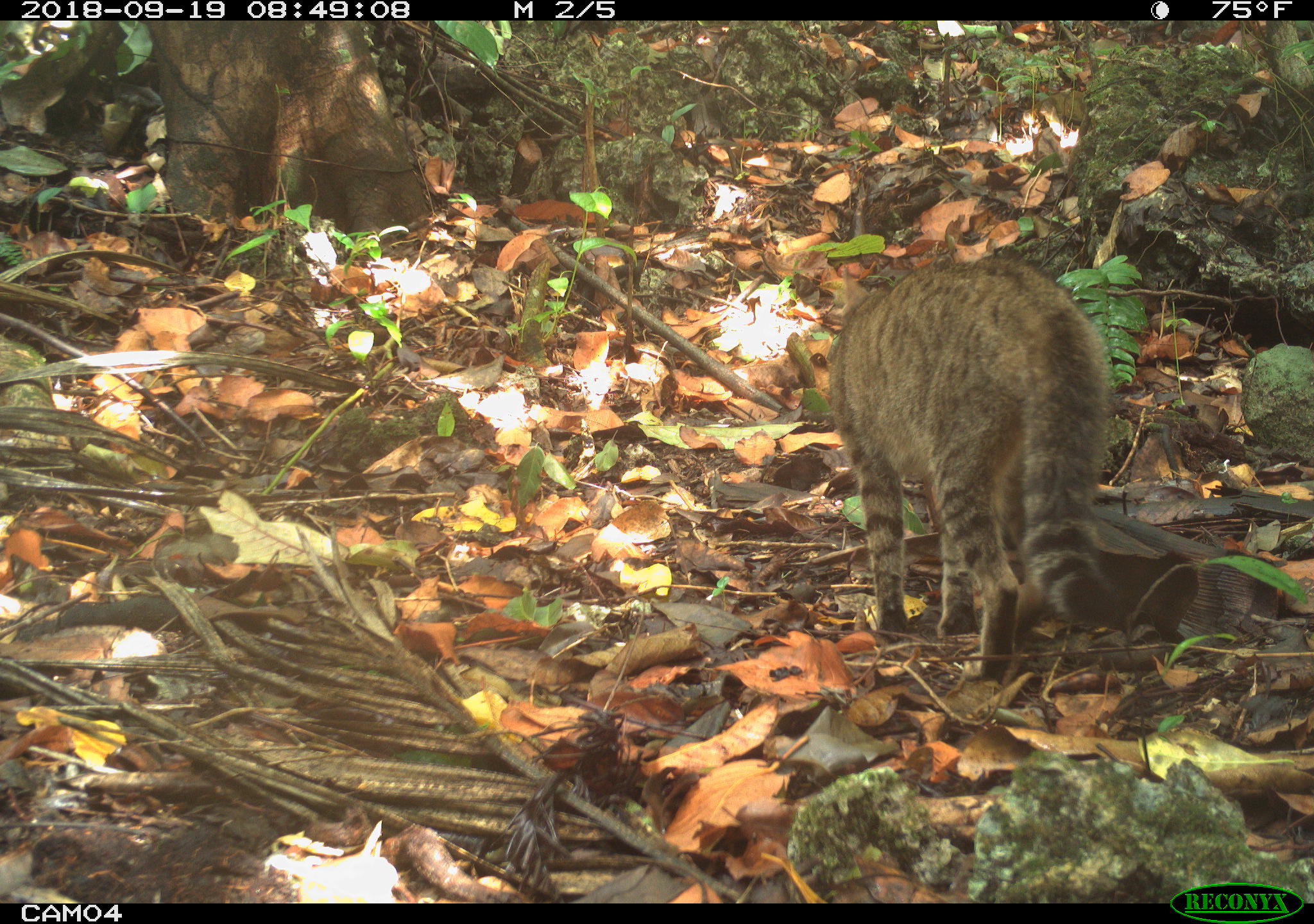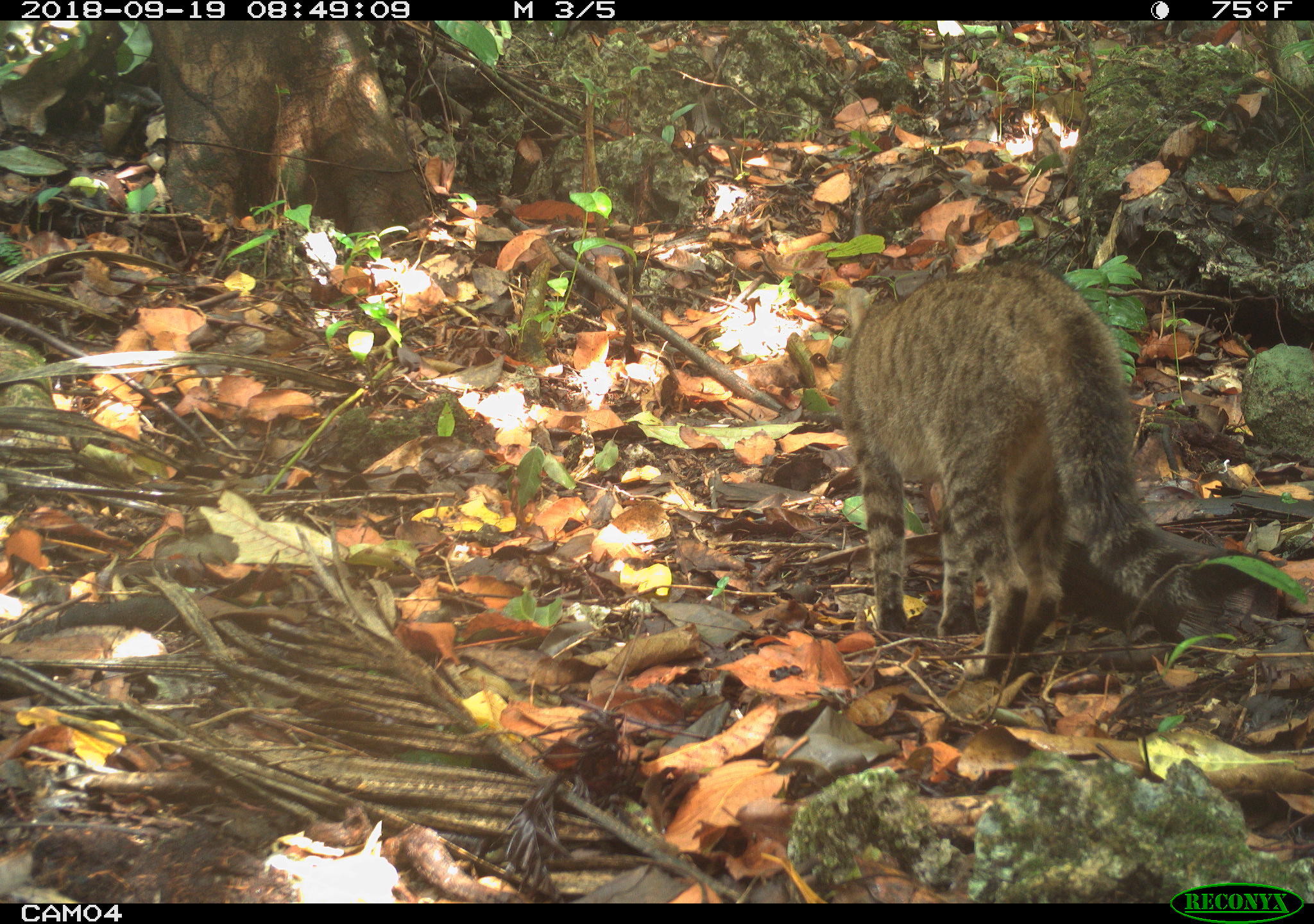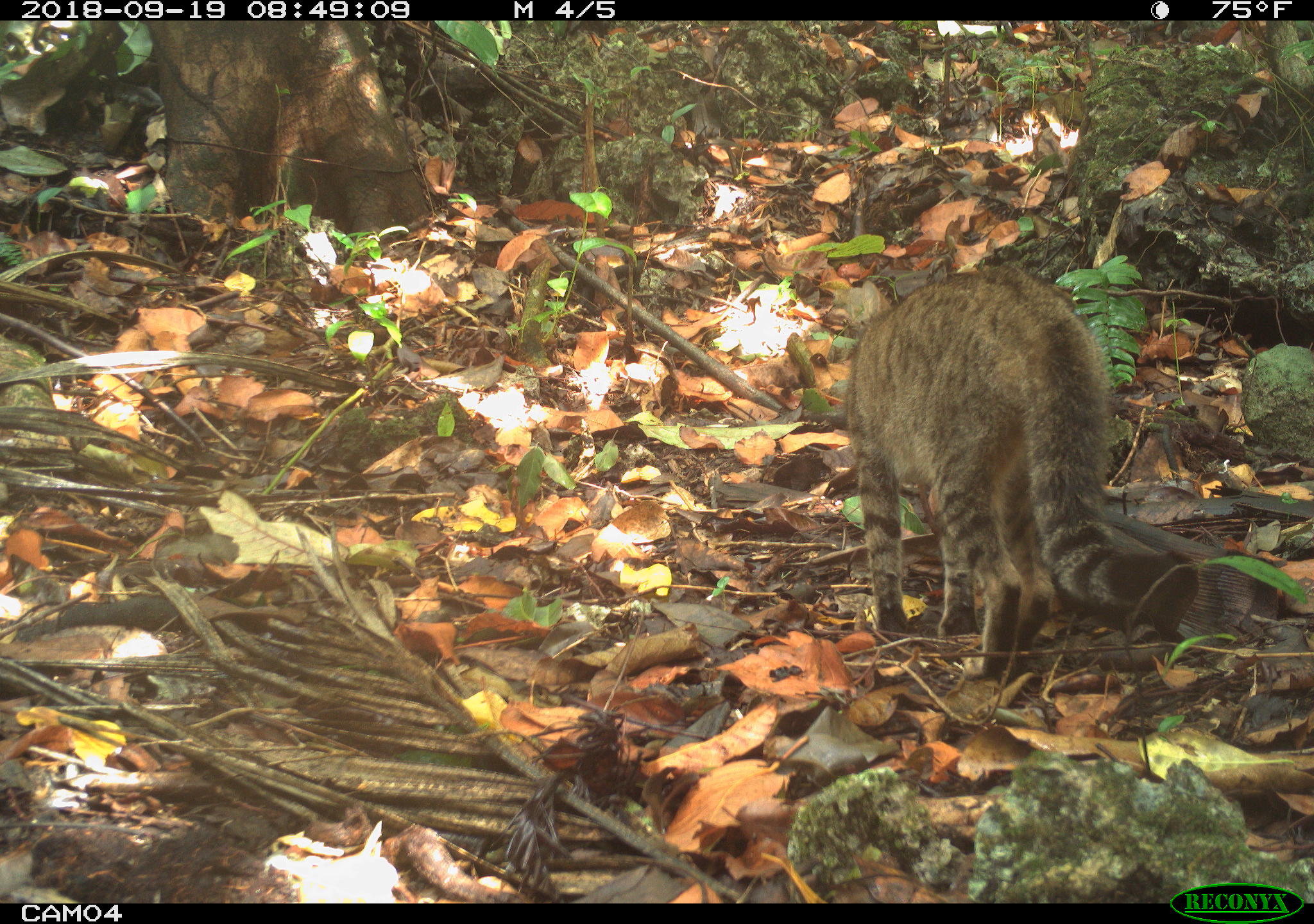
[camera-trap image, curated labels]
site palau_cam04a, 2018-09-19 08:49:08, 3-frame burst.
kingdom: Animalia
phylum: Chordata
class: Mammalia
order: Carnivora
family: Felidae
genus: Felis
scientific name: Felis catus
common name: cat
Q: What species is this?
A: Cat (Felis catus).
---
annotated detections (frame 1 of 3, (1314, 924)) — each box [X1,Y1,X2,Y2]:
cat: [821,262,1270,684]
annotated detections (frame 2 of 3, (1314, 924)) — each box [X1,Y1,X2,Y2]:
cat: [832,266,1304,698]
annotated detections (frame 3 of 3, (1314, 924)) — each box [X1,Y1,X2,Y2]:
cat: [841,269,1157,712]